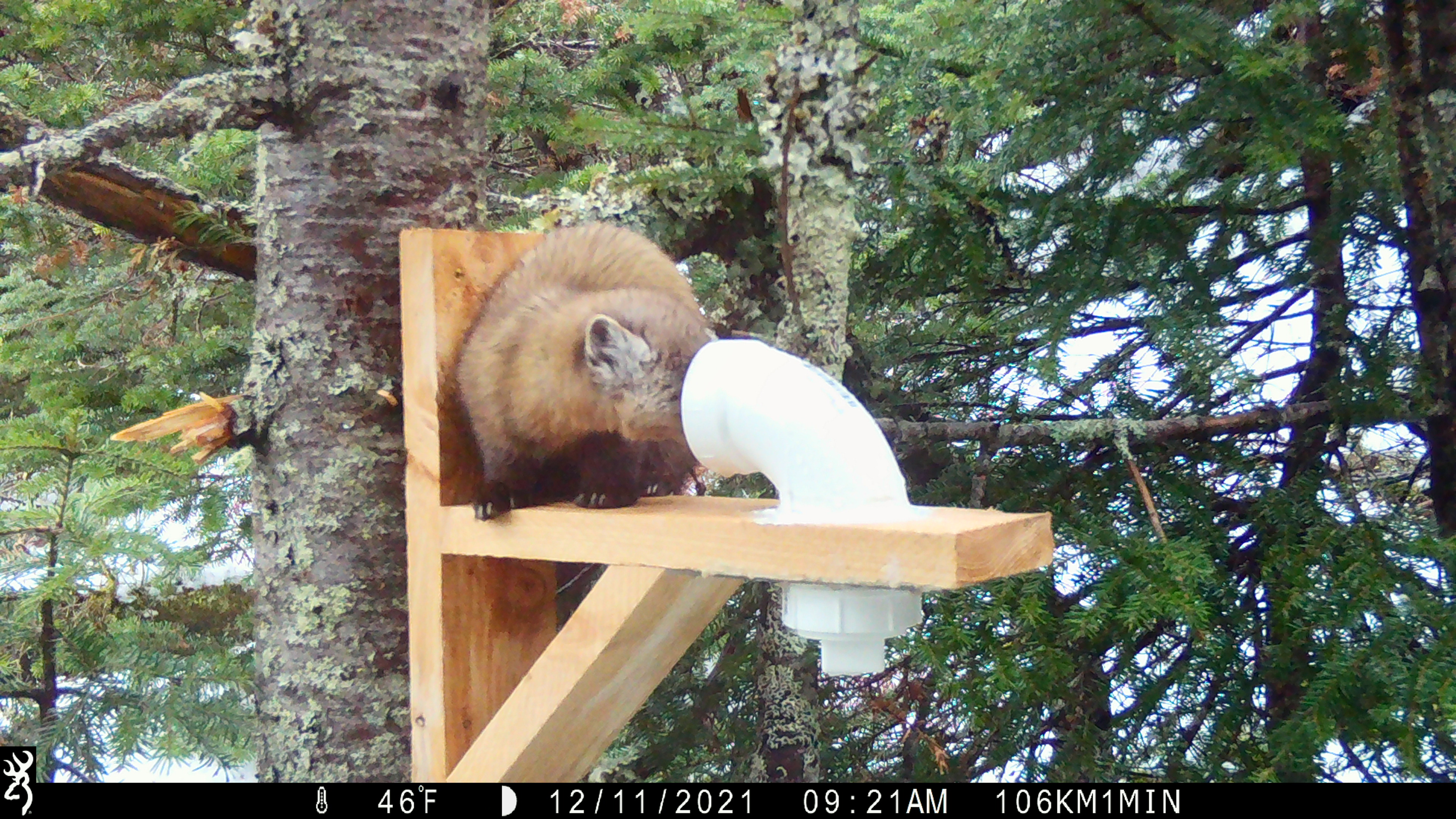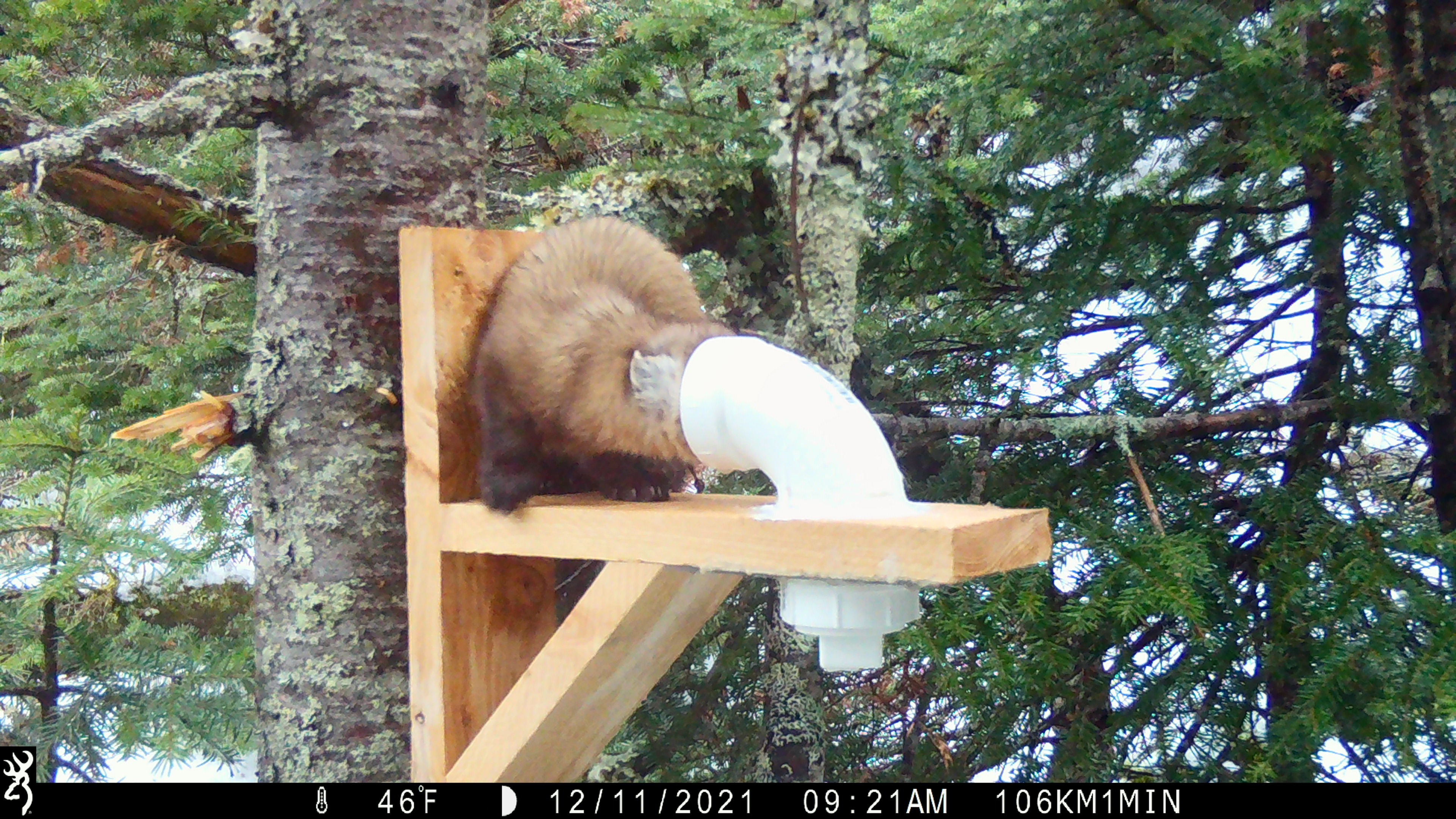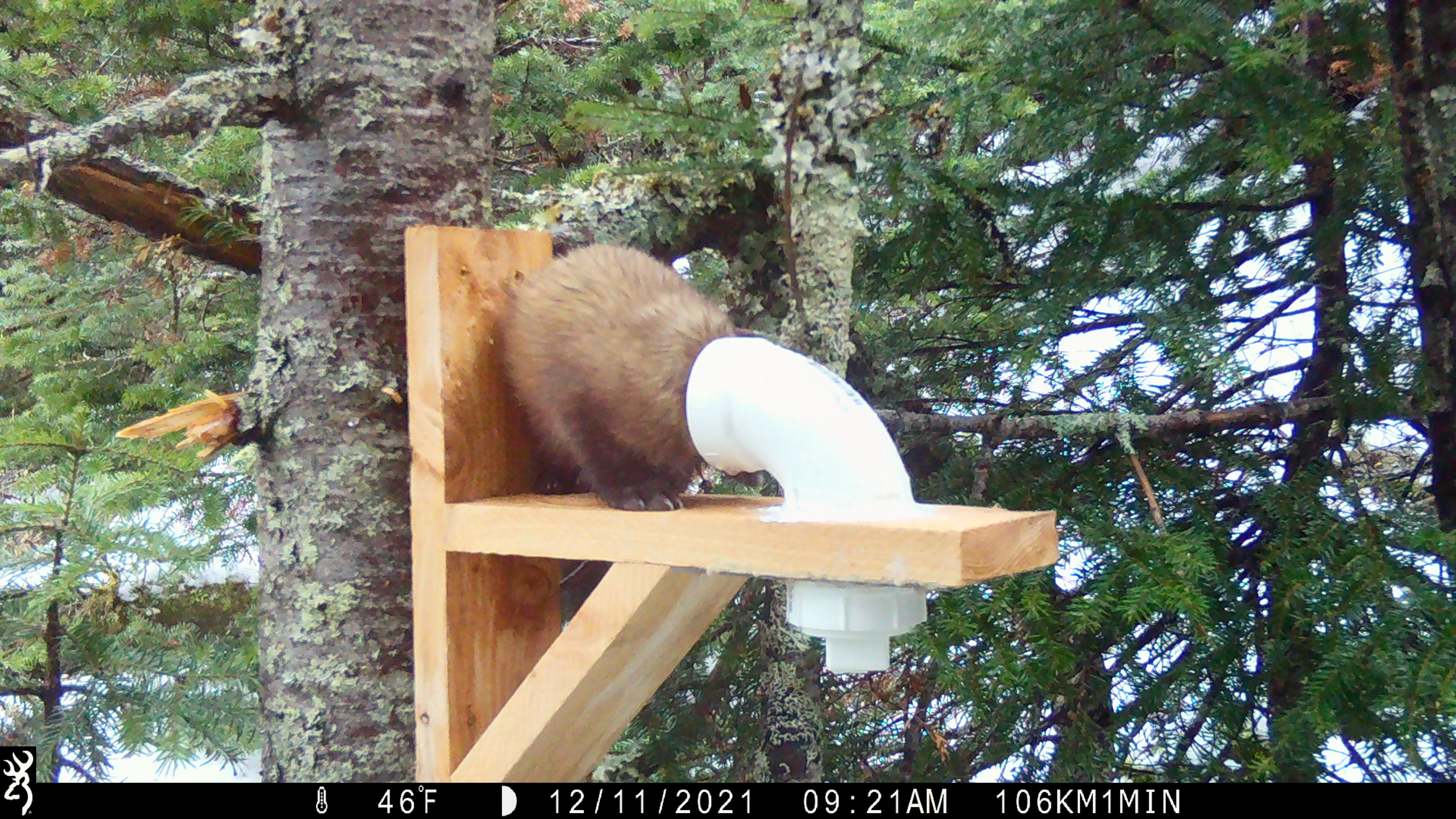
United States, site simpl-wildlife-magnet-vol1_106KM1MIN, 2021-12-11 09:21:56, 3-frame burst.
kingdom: Animalia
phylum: Chordata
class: Mammalia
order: Carnivora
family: Mustelidae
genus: Martes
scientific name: Martes americana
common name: american marten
American marten (Martes americana).